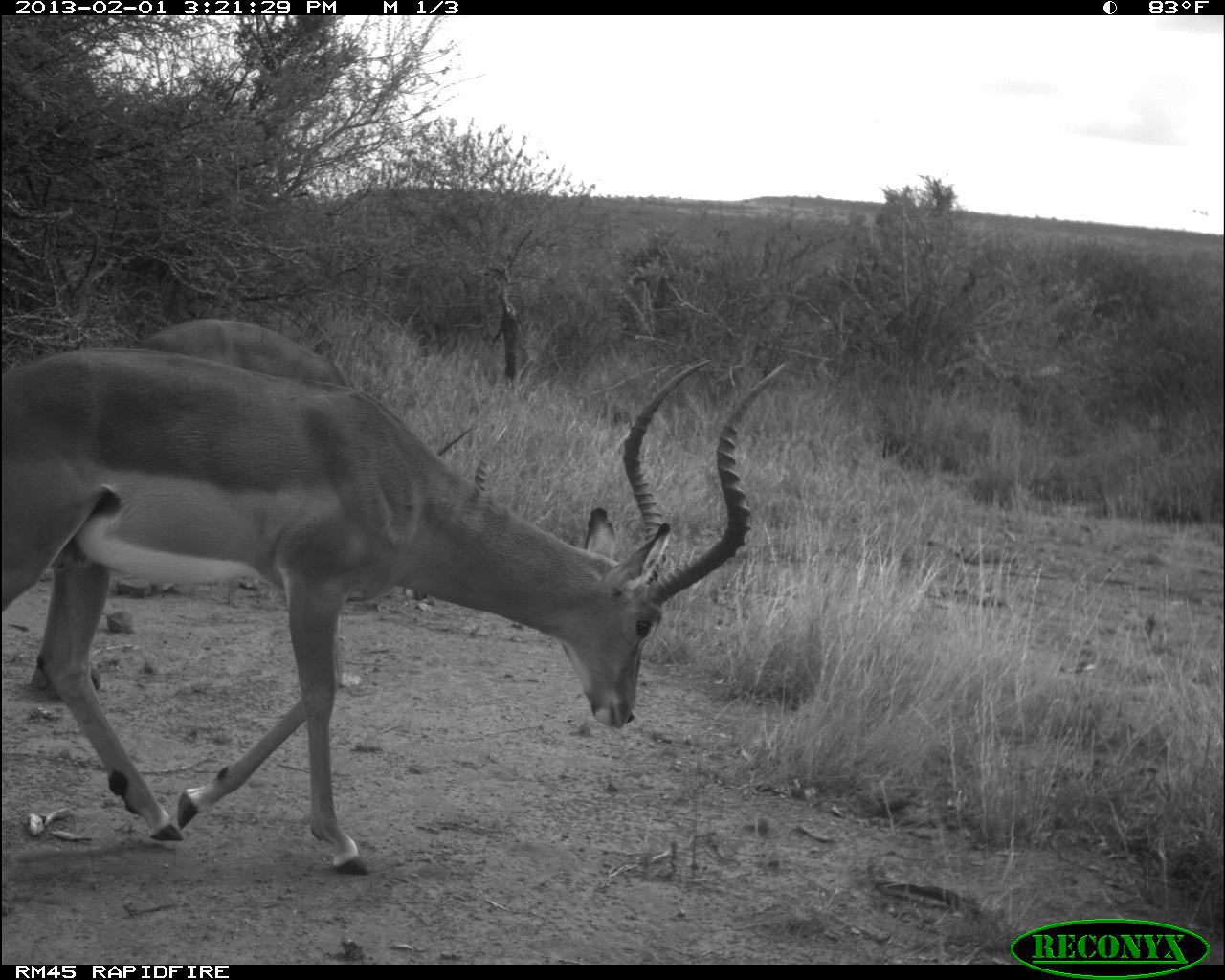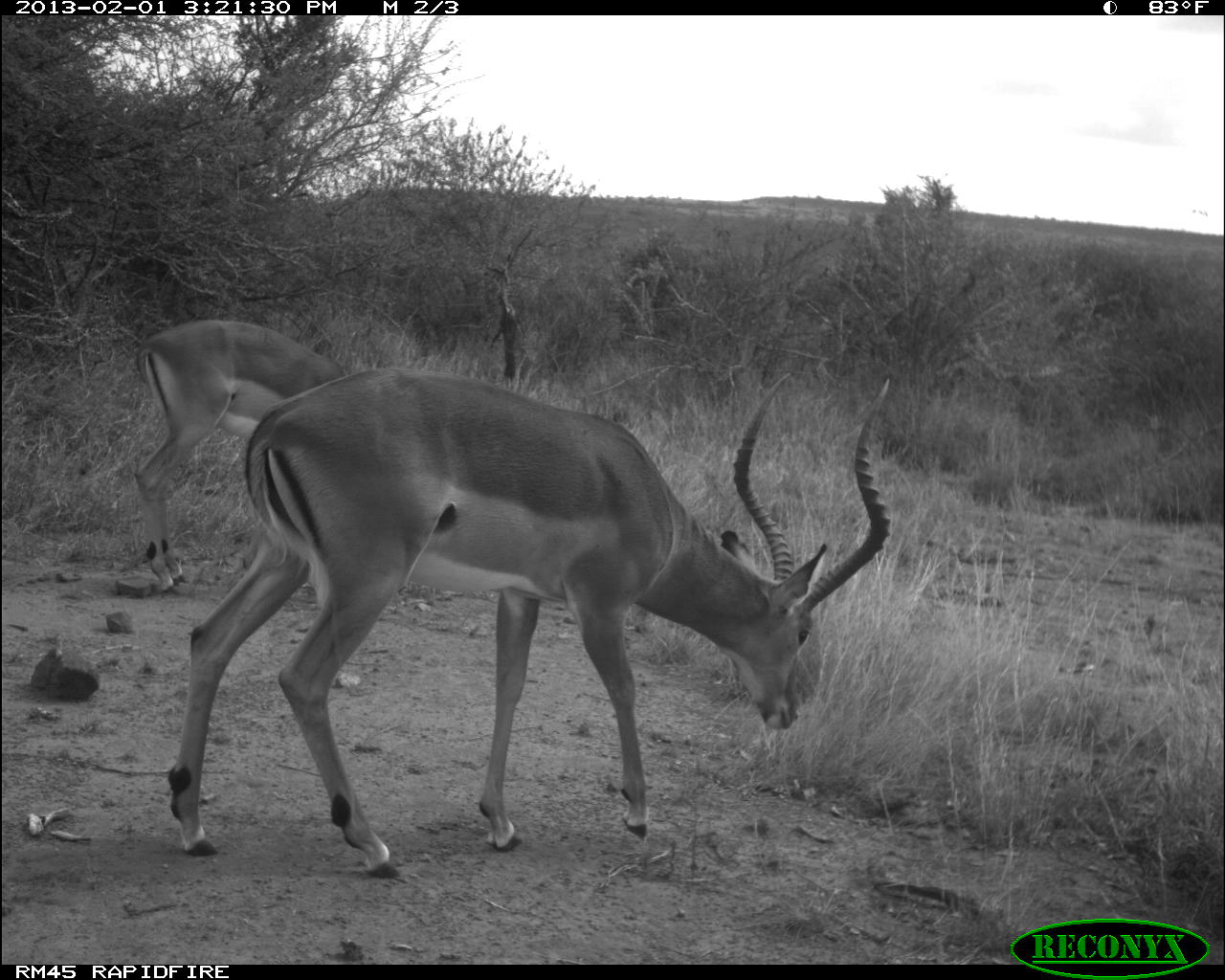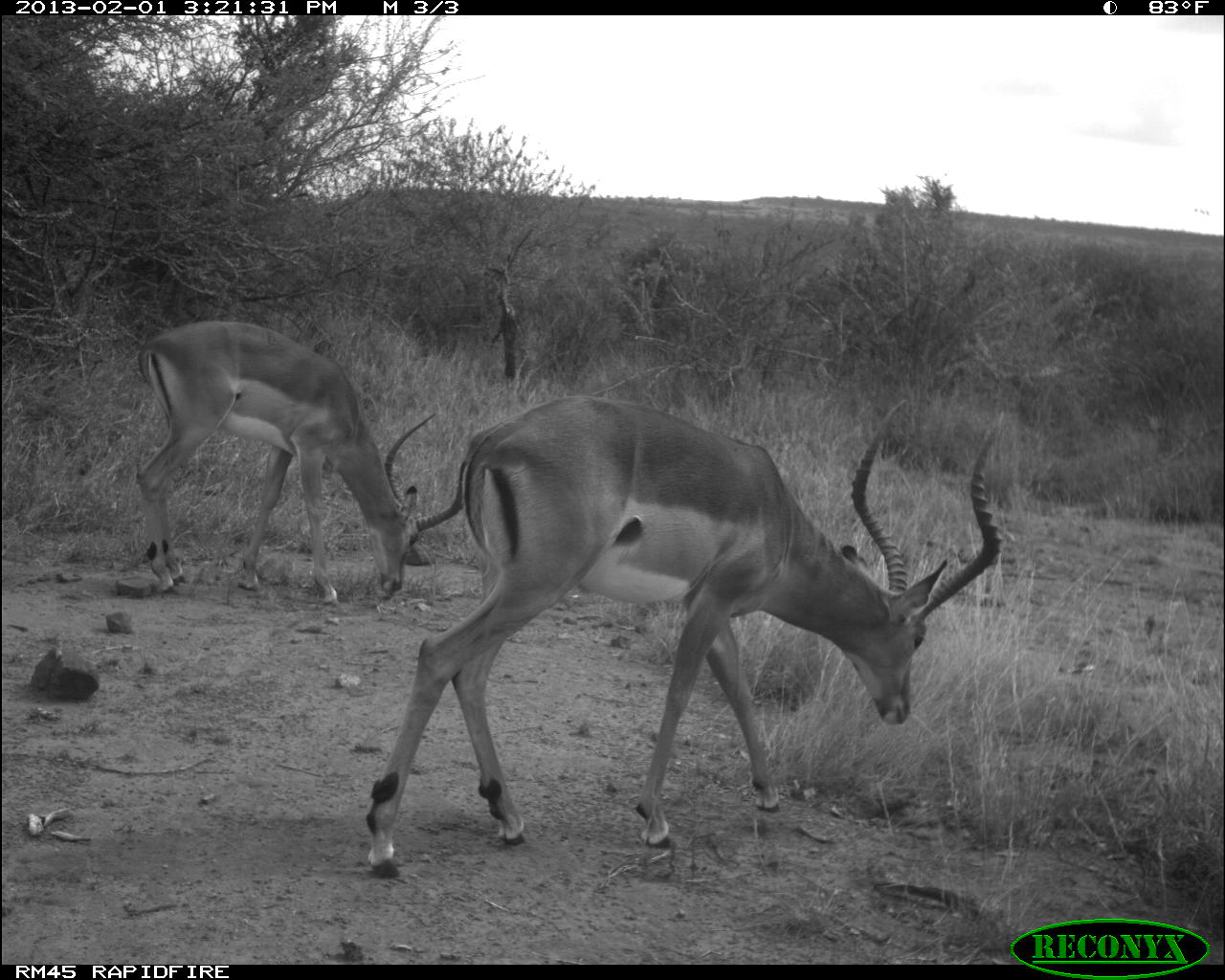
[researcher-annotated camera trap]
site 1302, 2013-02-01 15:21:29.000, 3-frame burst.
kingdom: Animalia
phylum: Chordata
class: Mammalia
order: Artiodactyla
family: Bovidae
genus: Aepyceros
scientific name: Aepyceros melampus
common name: impala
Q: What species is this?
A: Aepyceros melampus (impala).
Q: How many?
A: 2.